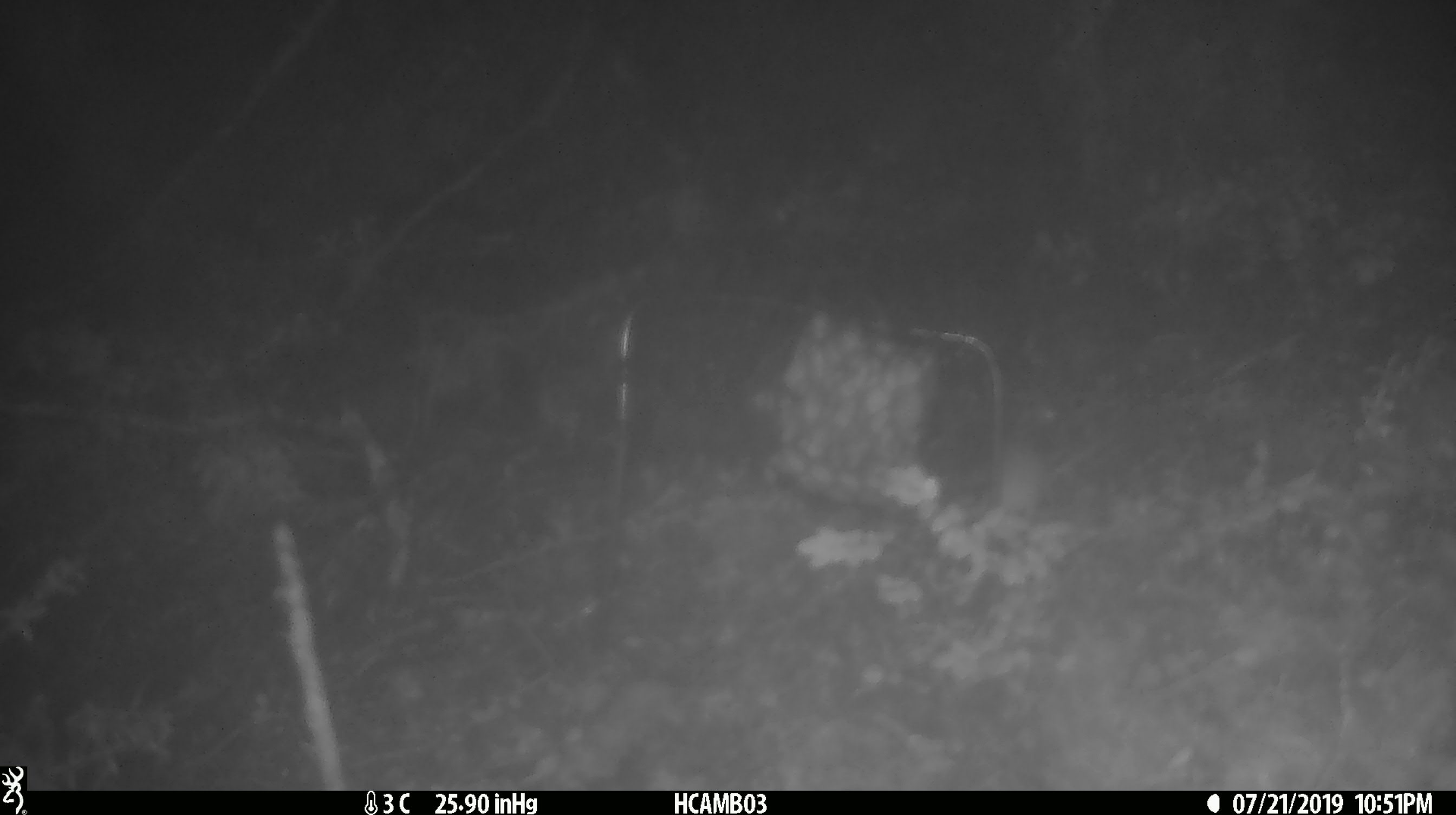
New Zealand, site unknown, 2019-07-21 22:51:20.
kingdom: Animalia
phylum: Chordata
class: Mammalia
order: Rodentia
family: Muridae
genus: Mus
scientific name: Mus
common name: mouse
Mouse (Mus).